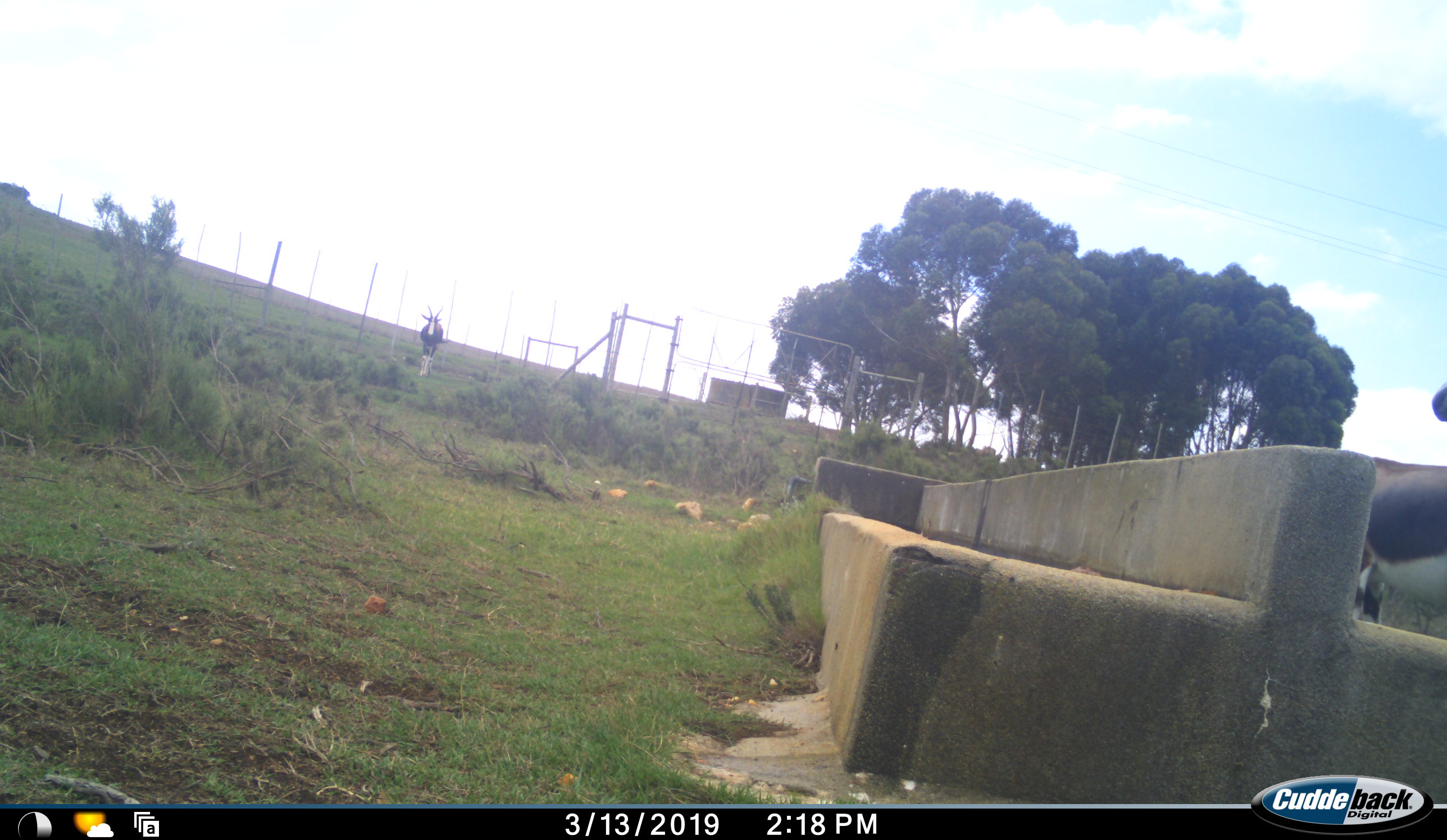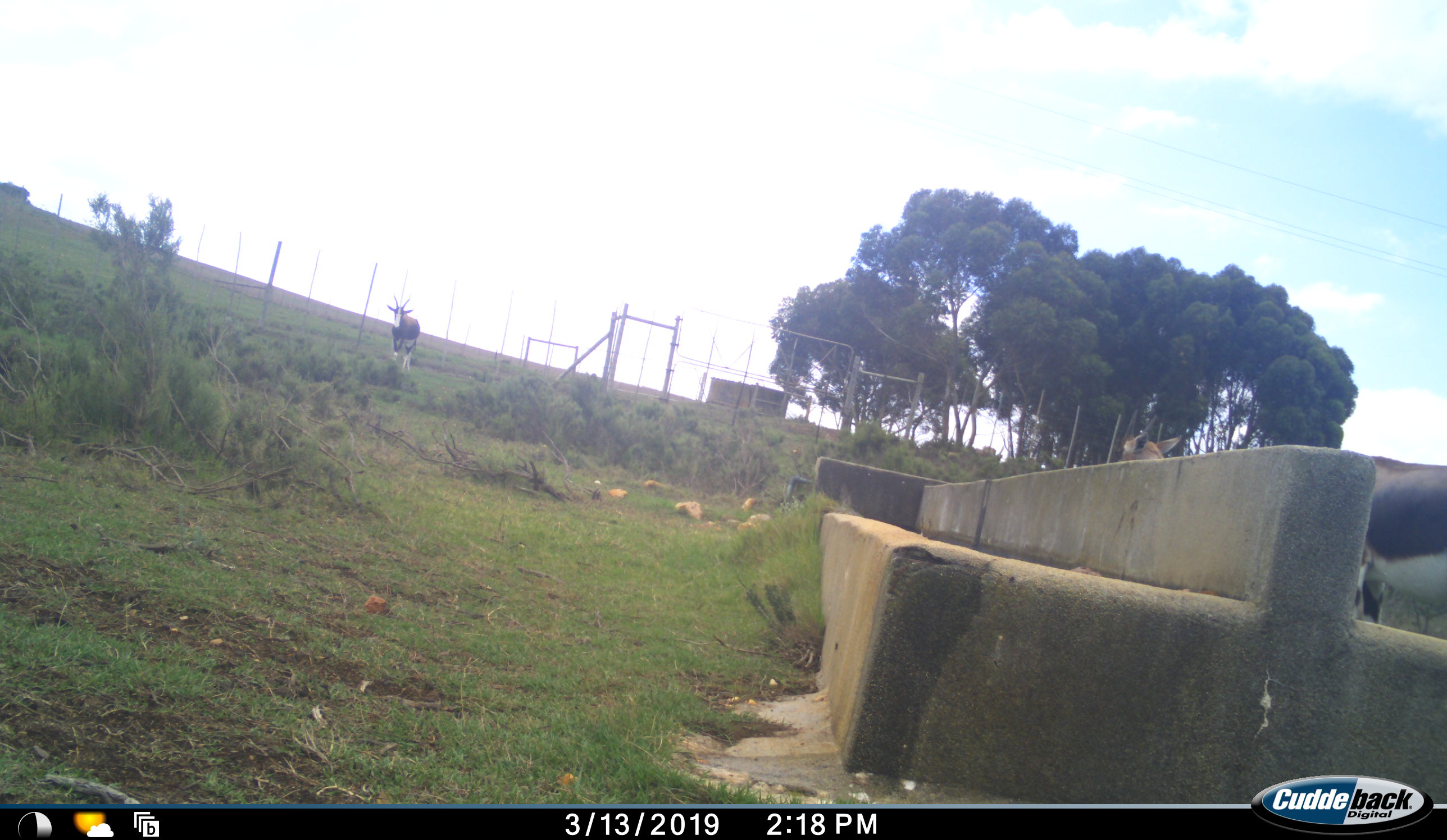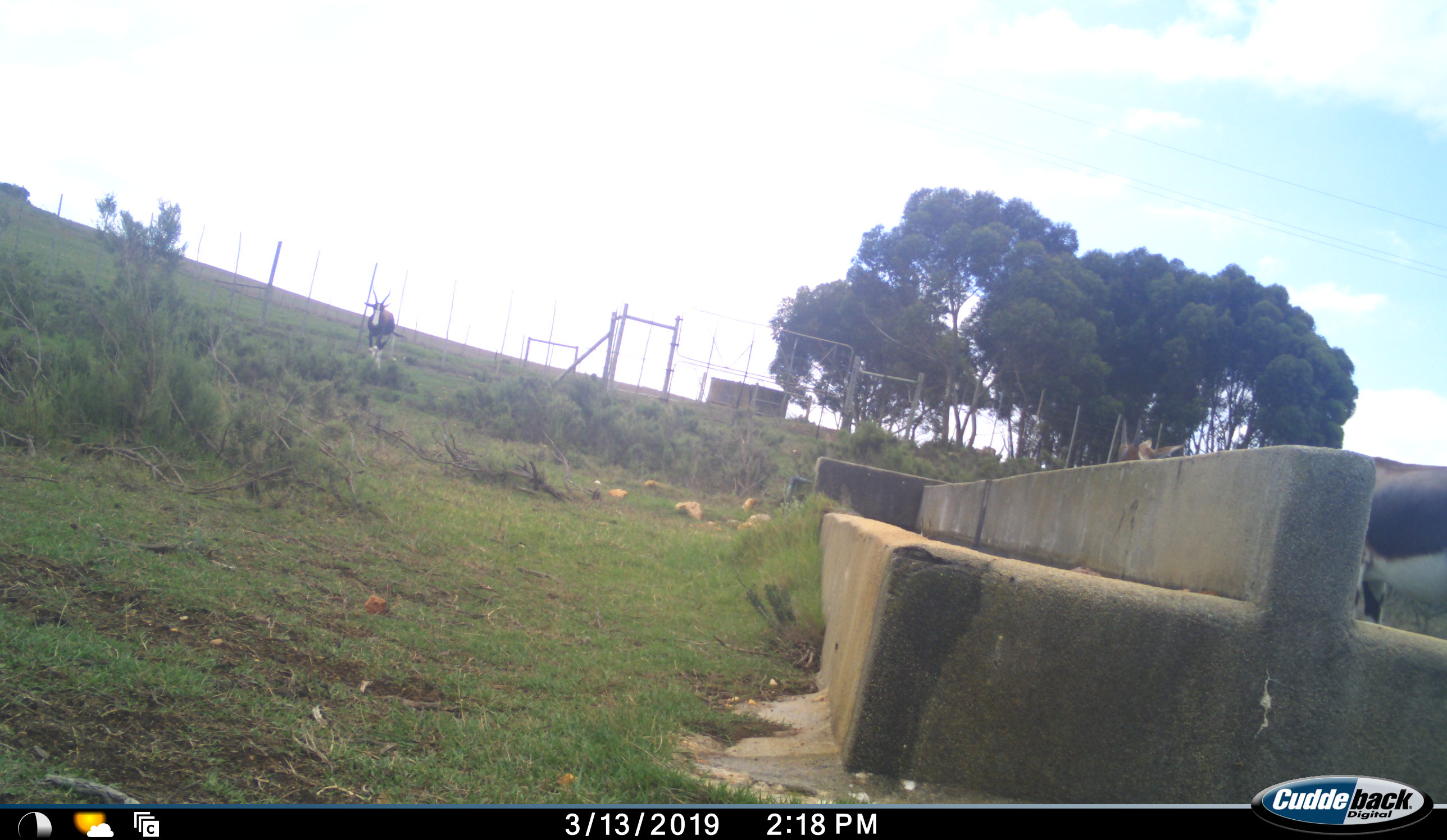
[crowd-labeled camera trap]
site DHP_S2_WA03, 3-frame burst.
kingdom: Animalia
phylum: Chordata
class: Mammalia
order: Artiodactyla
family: Bovidae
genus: Damaliscus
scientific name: Damaliscus pygargus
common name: bontebok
Bontebok (Damaliscus pygargus), count 3. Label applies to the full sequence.